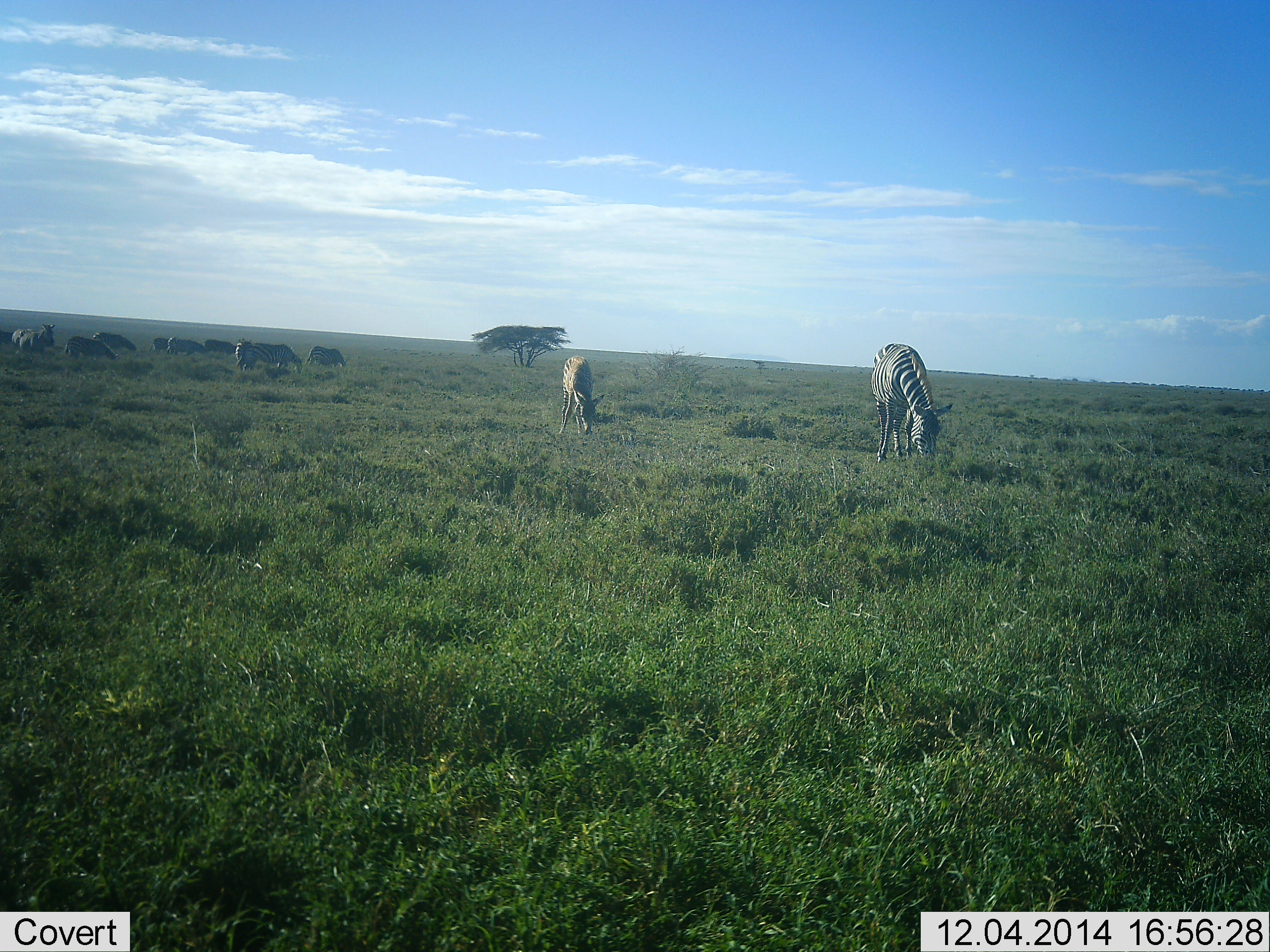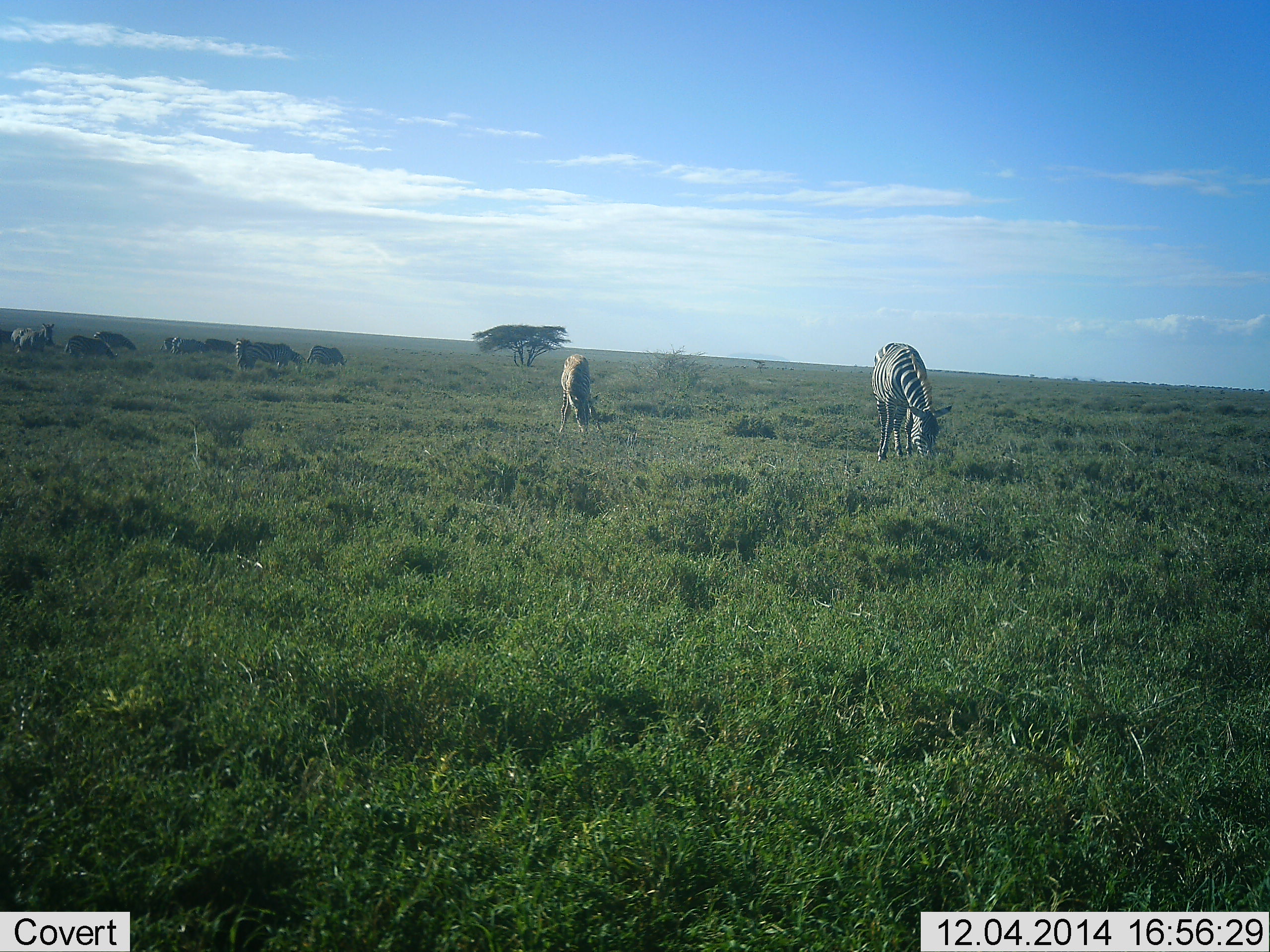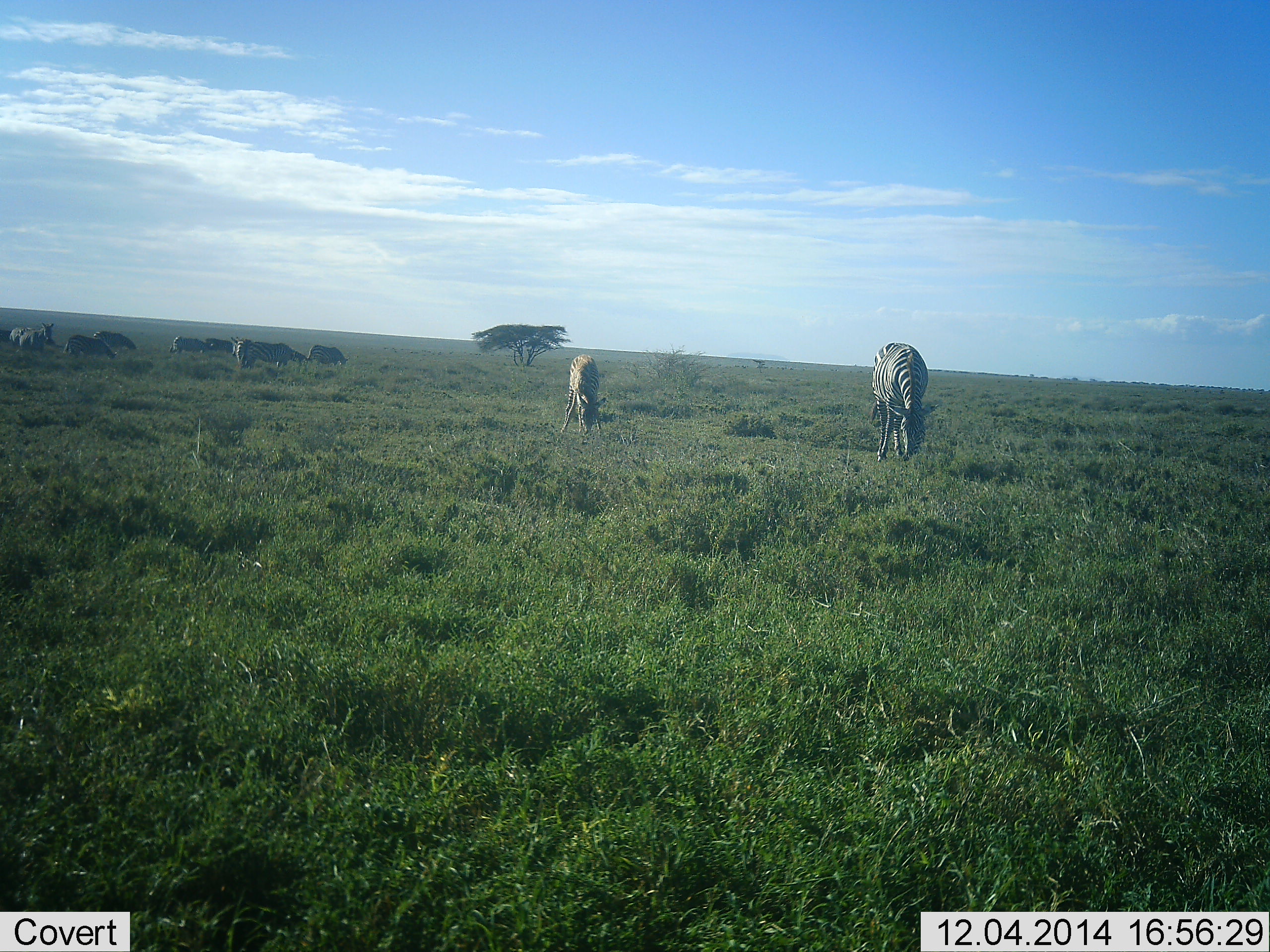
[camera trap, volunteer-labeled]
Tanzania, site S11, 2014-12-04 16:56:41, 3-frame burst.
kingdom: Animalia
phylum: Chordata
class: Mammalia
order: Perissodactyla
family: Equidae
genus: Equus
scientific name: Equus quagga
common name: plains zebra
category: zebra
Zebra (plains zebra) (Equus quagga), count 11-50. Behavior (volunteer vote fractions): standing 31%, resting 0%, moving 15%, interacting 0%. Young present (vote fraction): 8%. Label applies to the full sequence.